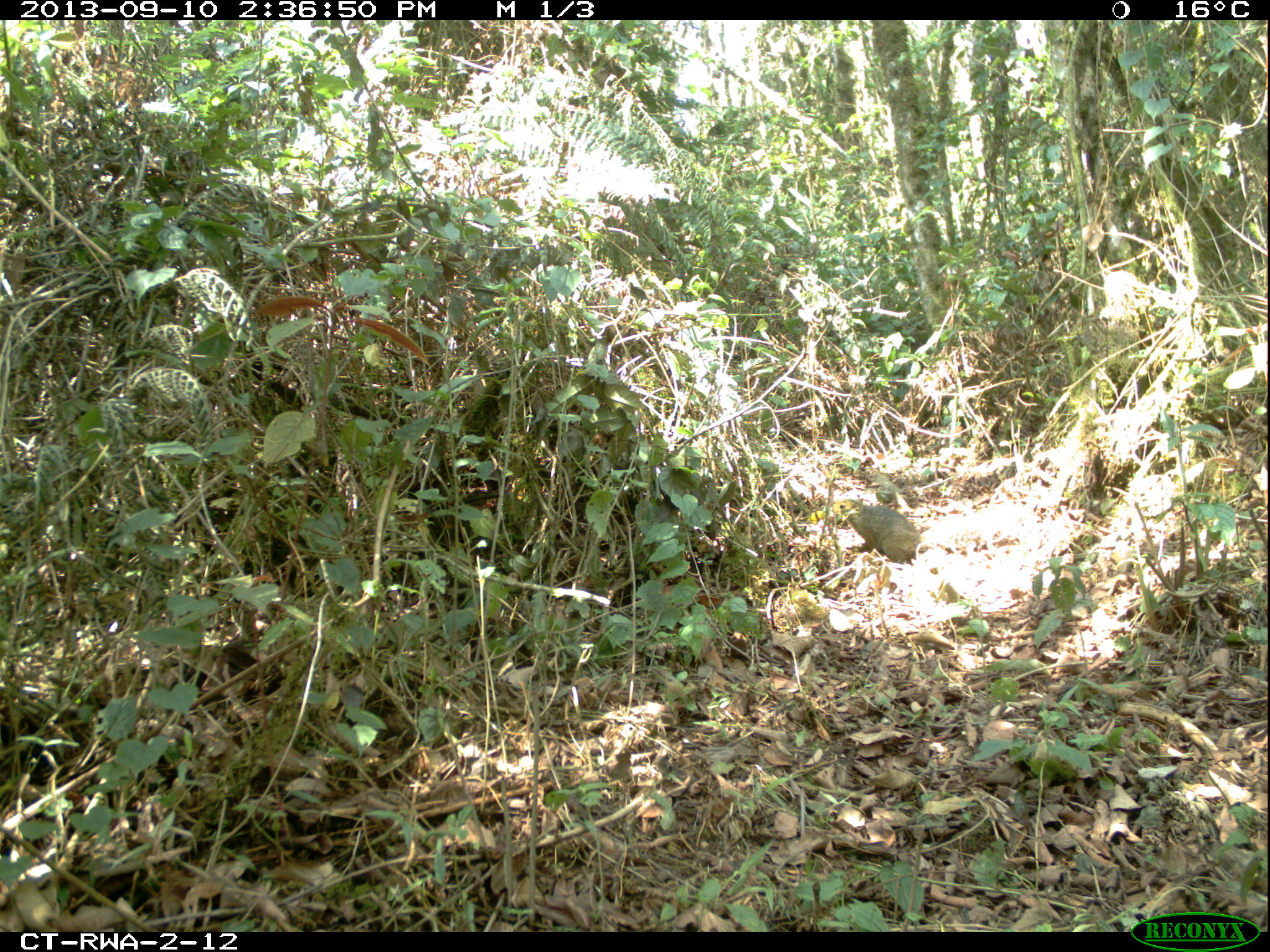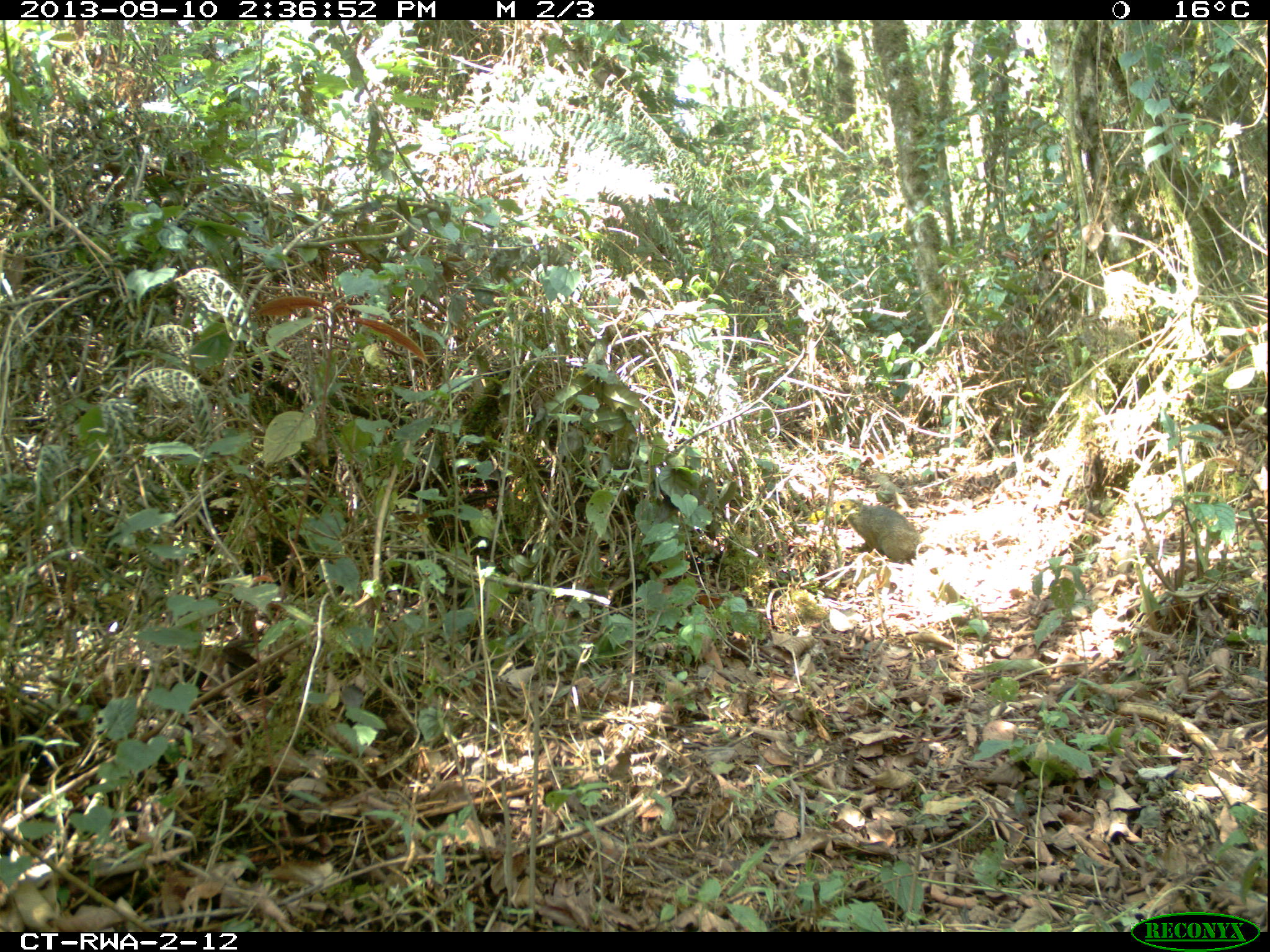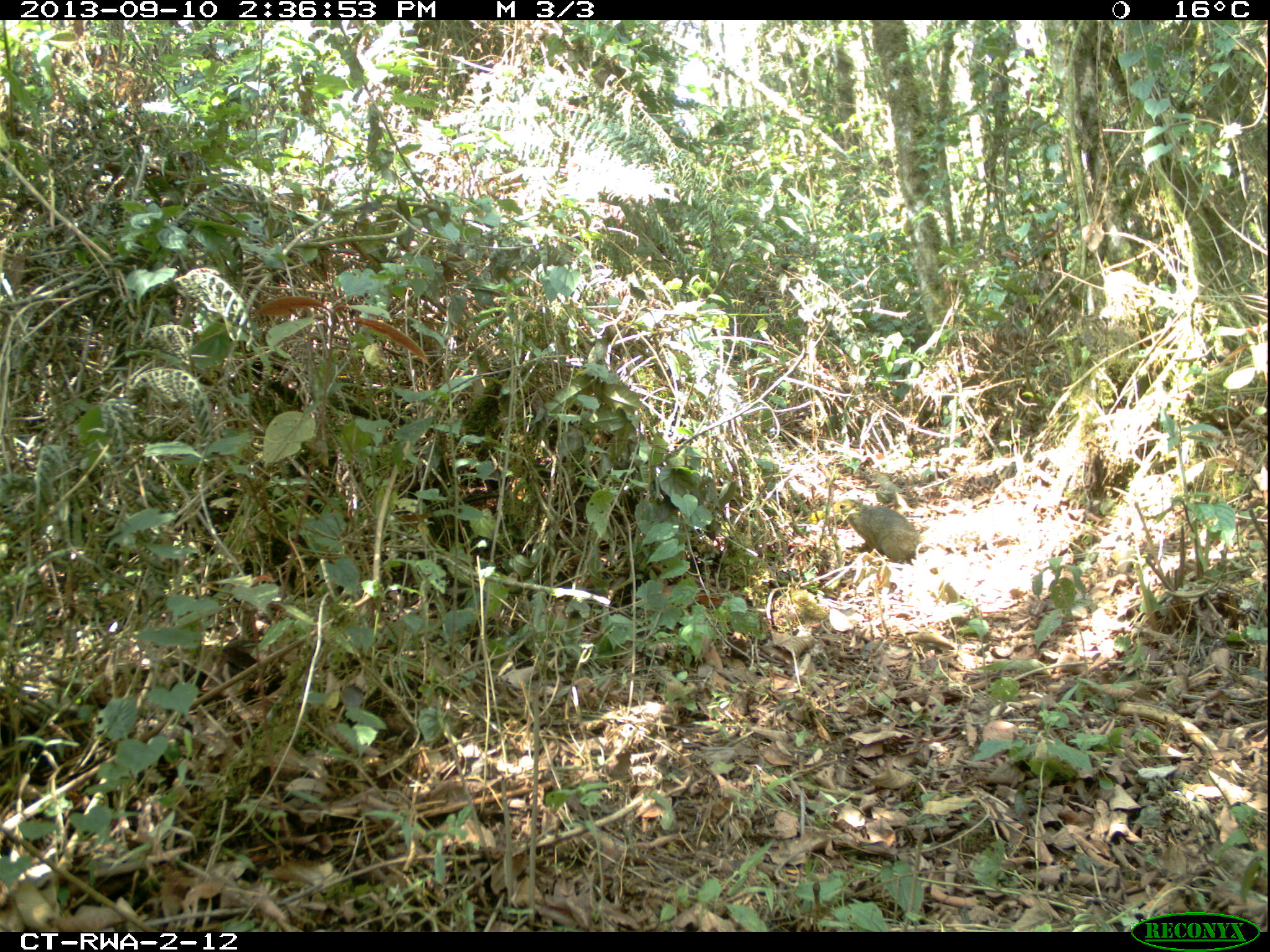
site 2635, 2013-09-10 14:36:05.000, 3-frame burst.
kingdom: Animalia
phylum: Chordata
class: Mammalia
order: Rodentia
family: Sciuridae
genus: Funisciurus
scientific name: Funisciurus carruthersi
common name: carruther's mountain squirrel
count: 1